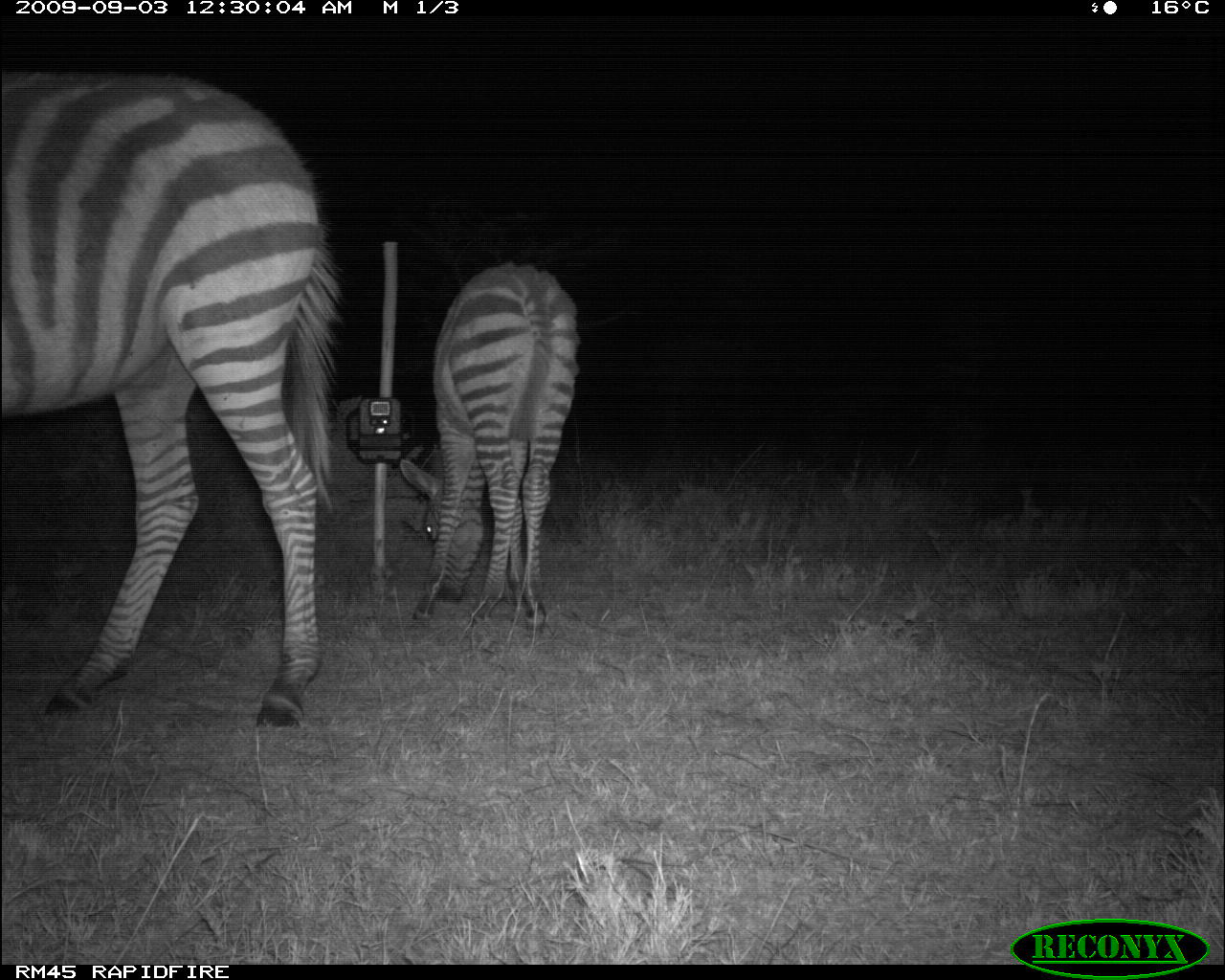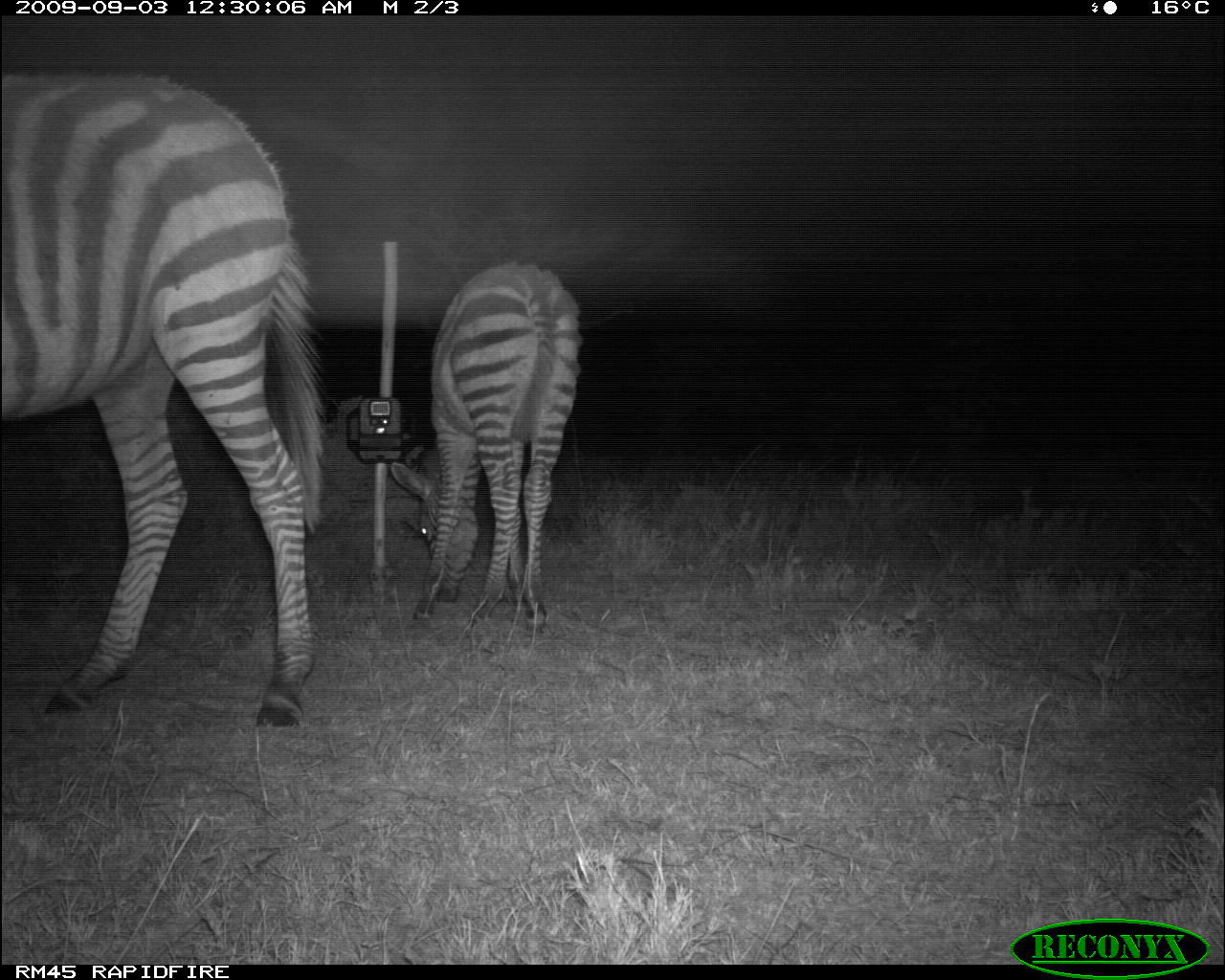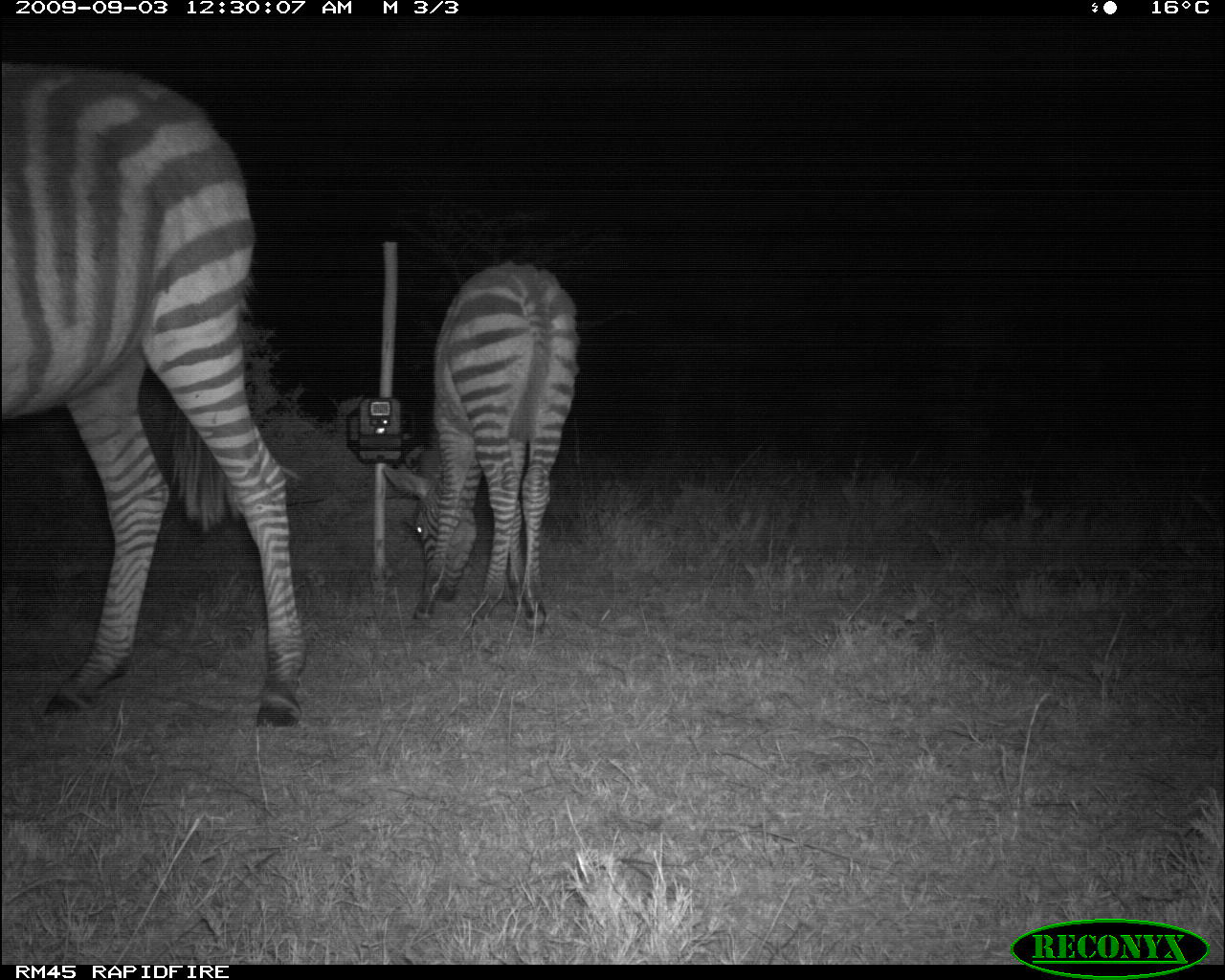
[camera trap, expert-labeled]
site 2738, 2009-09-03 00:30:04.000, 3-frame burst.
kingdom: Animalia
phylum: Chordata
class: Mammalia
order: Perissodactyla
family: Equidae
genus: Equus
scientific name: Equus quagga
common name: plains zebra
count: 2